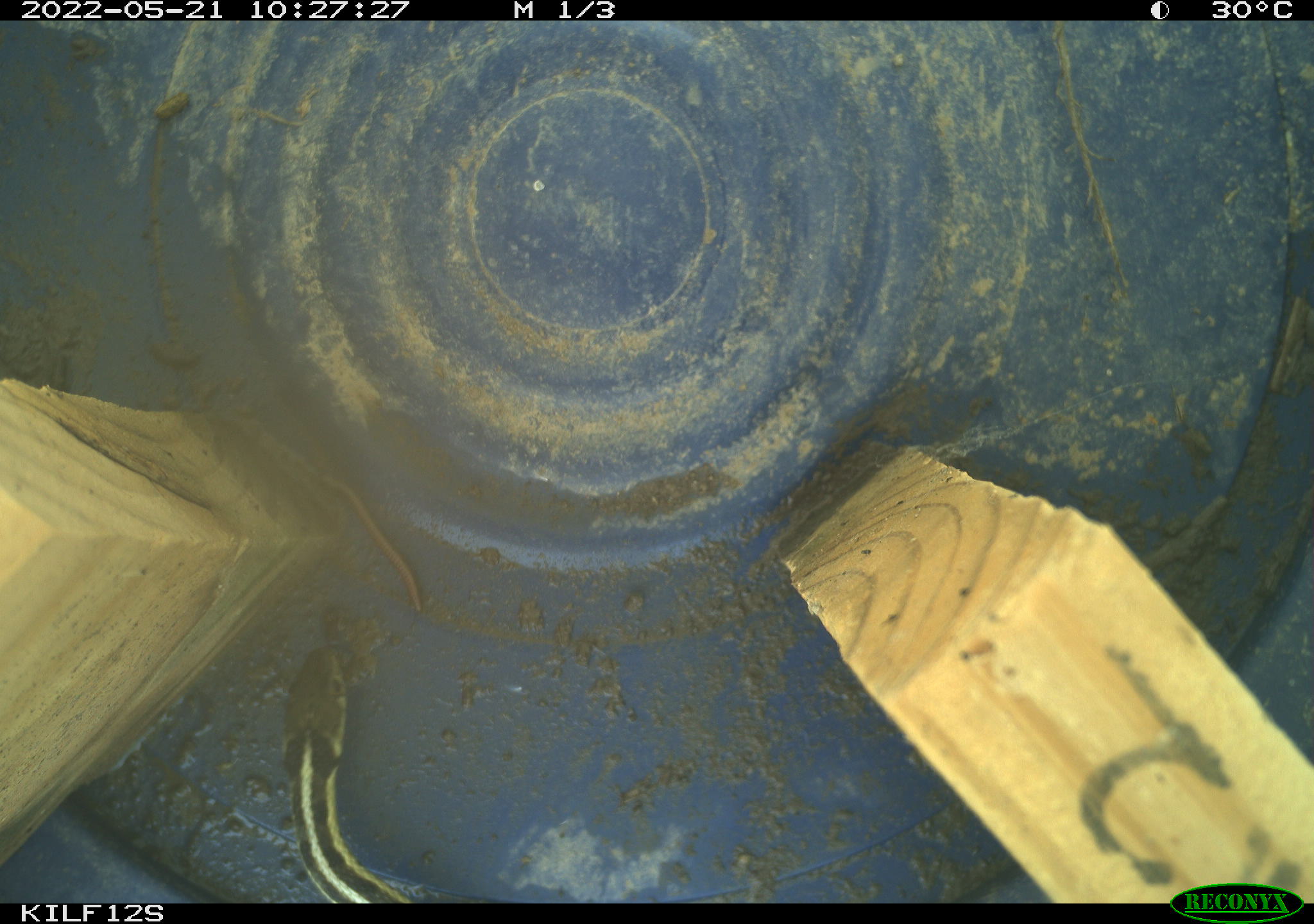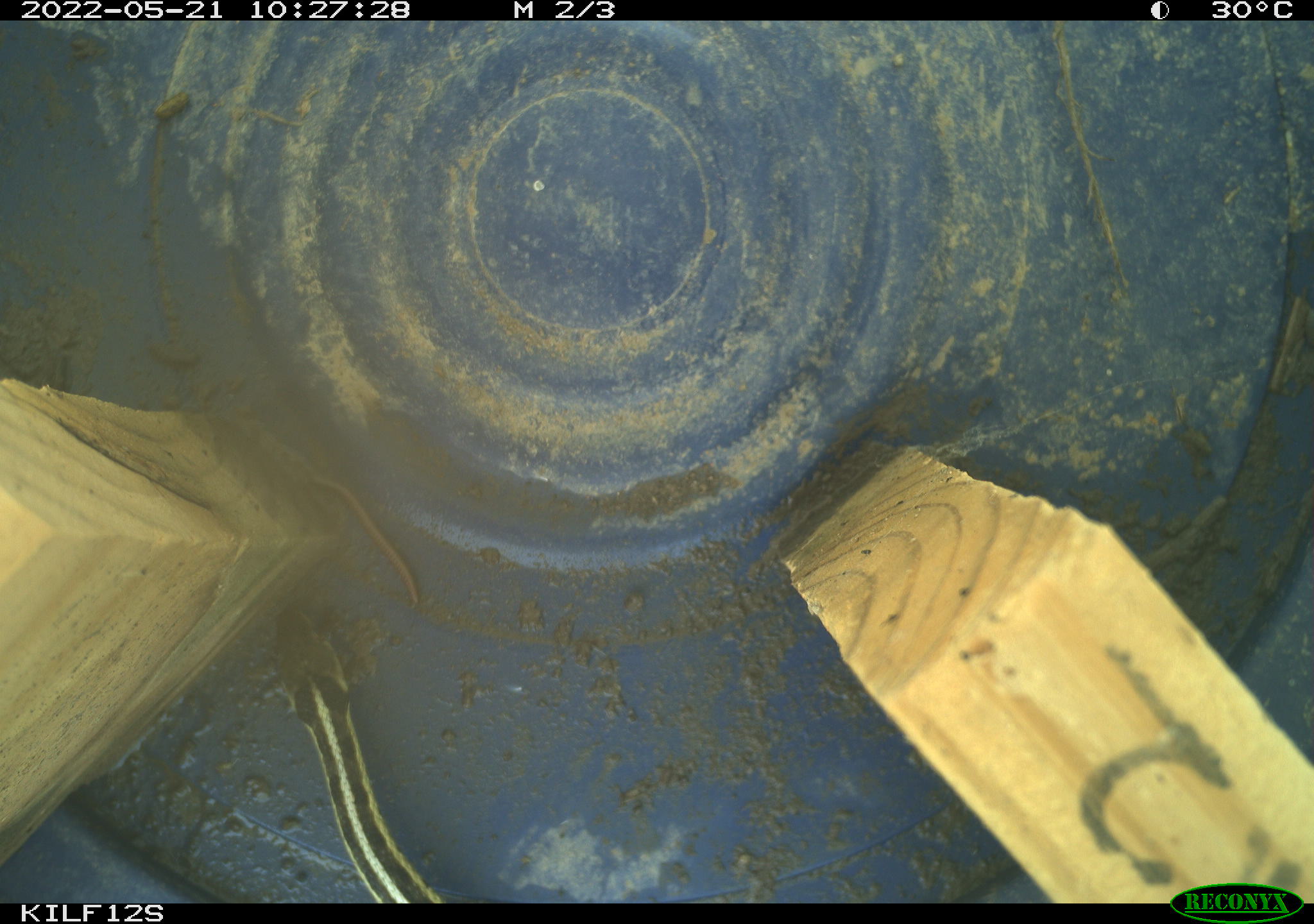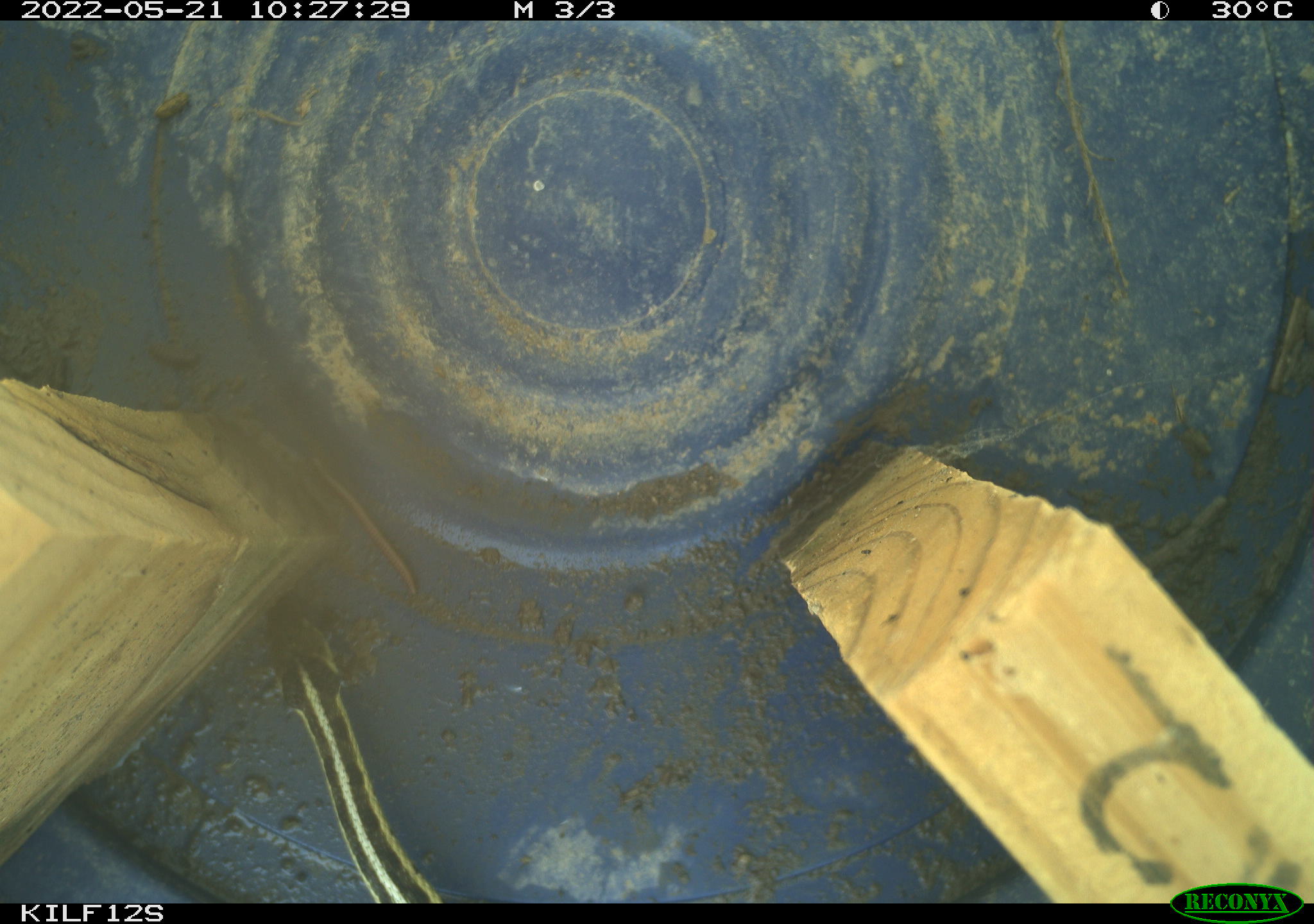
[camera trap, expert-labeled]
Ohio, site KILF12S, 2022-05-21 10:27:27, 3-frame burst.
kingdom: Animalia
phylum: Chordata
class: Reptilia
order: Squamata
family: Colubridae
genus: Thamnophis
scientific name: Thamnophis sirtalis sirtalis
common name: eastern gartersnake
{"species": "eastern gartersnake (Thamnophis sirtalis sirtalis)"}